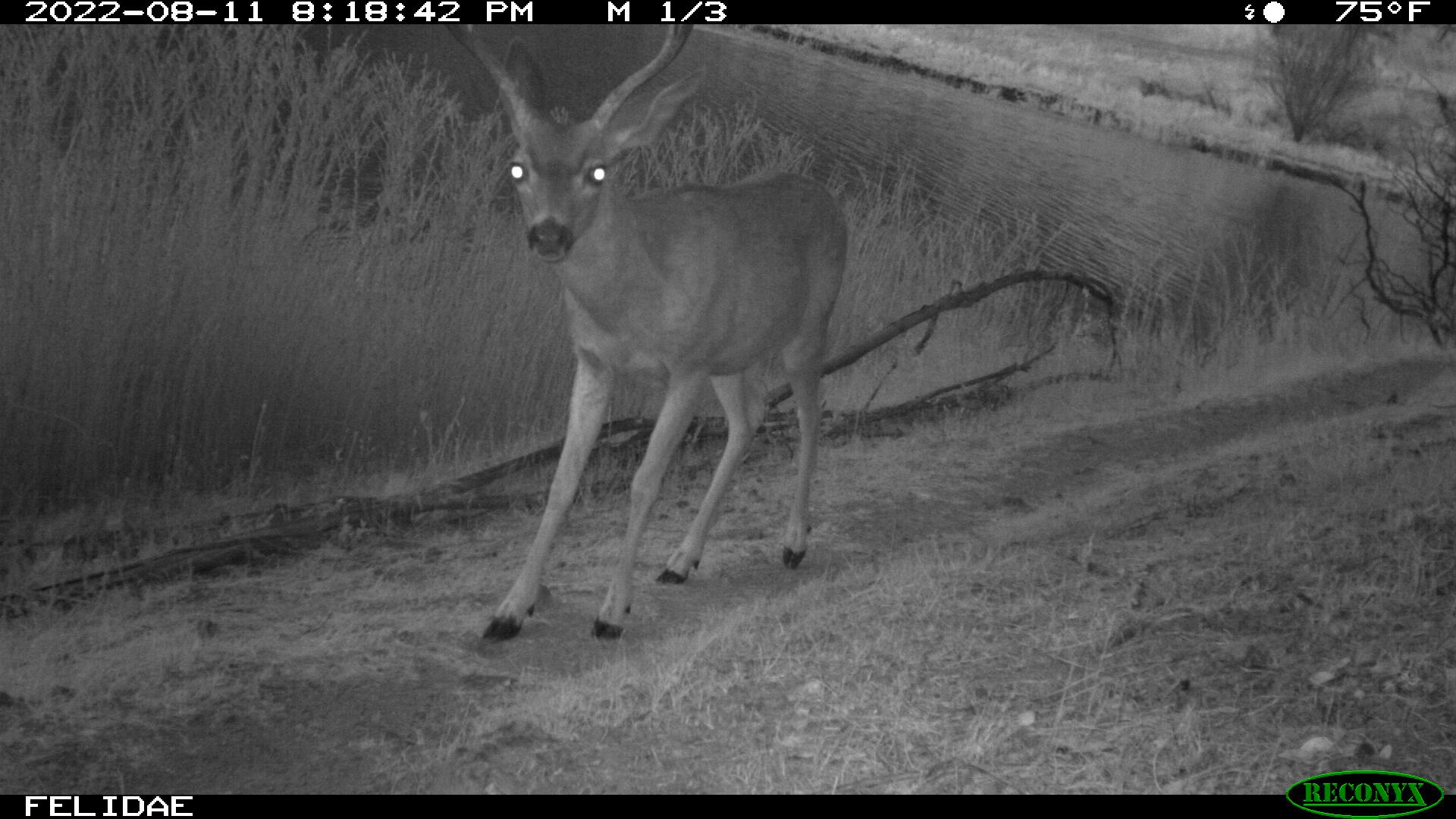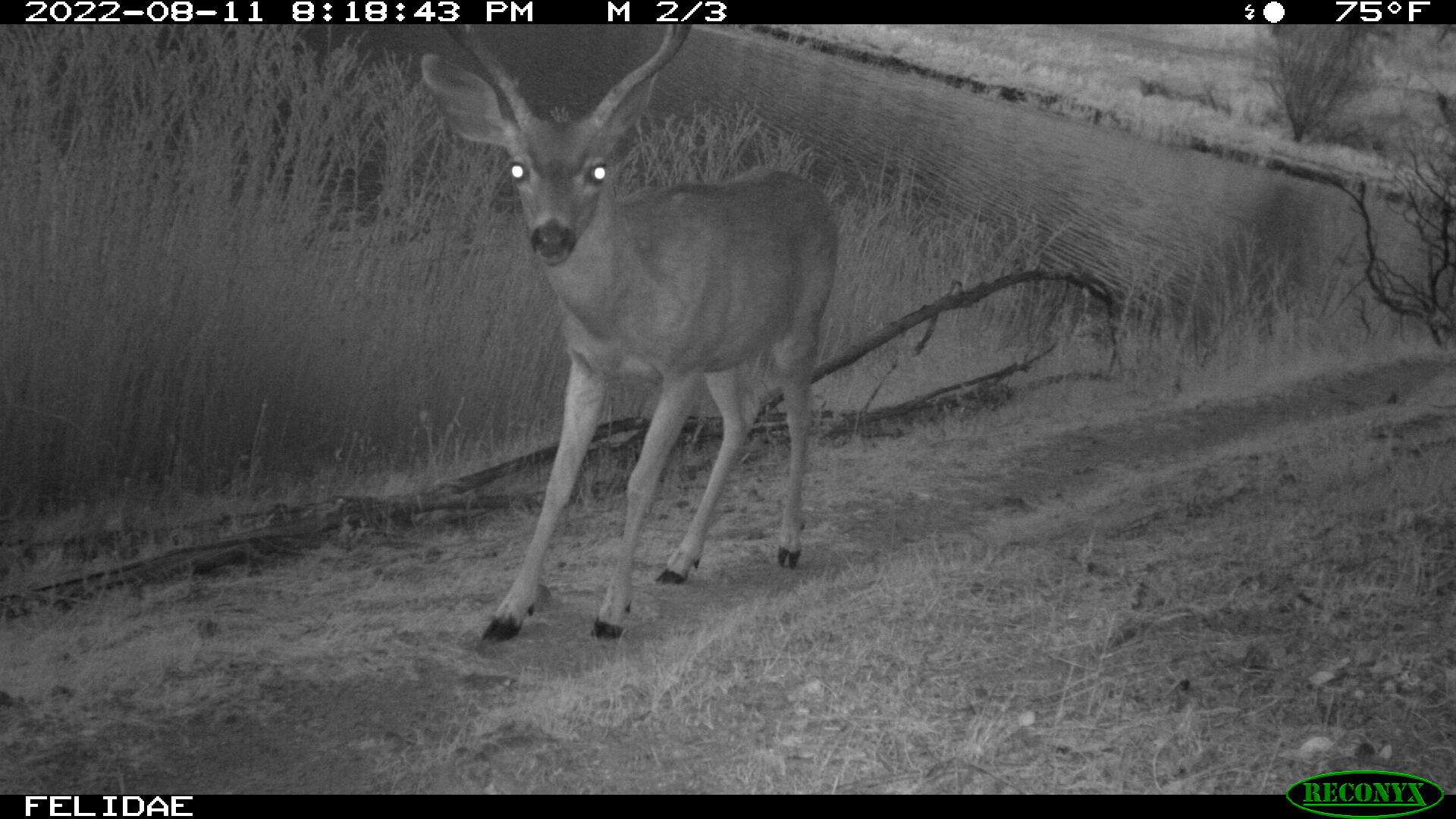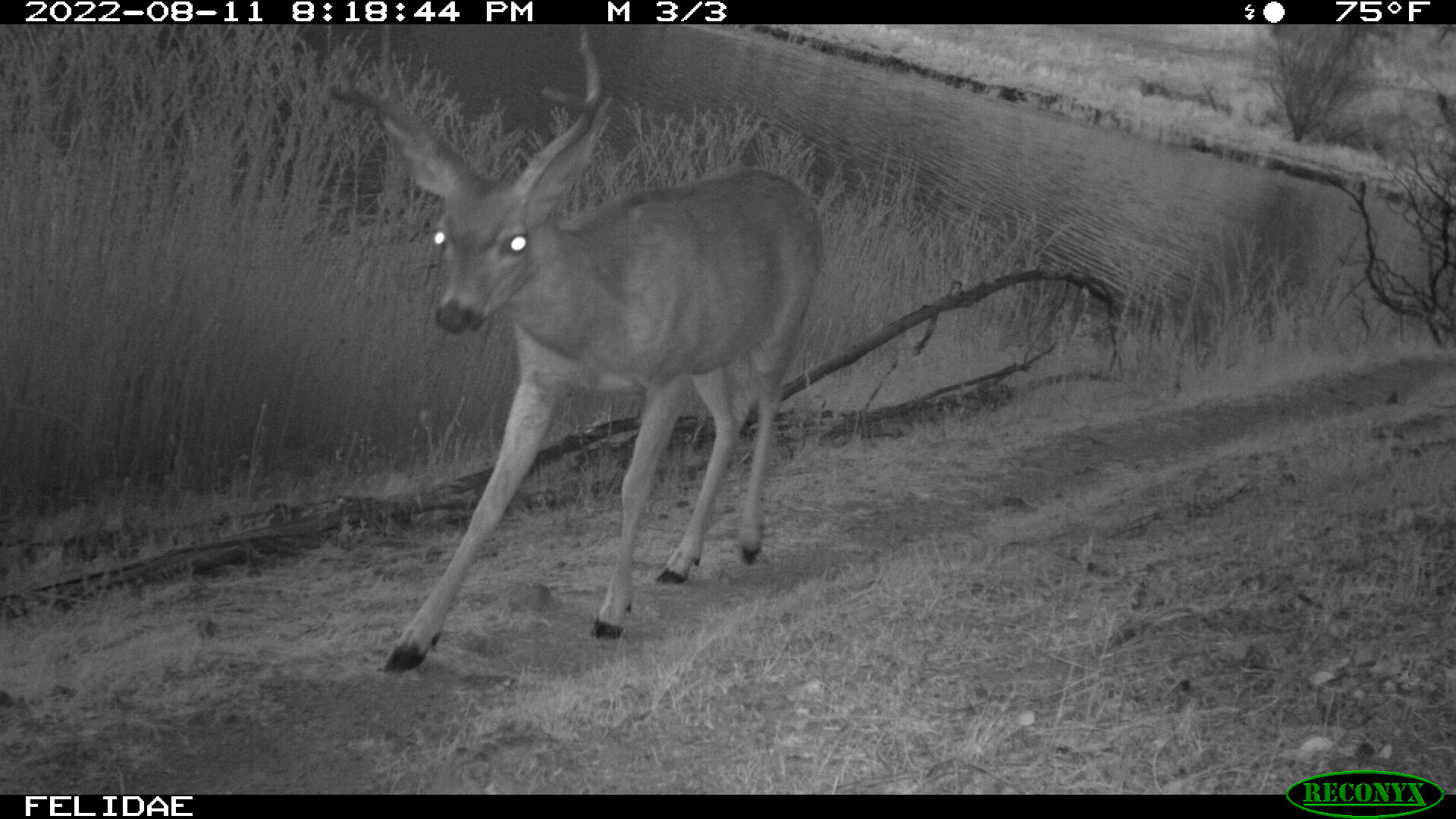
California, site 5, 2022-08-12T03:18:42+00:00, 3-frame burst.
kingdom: Animalia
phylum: Chordata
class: Mammalia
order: Artiodactyla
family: Cervidae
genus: Odocoileus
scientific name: Odocoileus hemionus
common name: mule deer